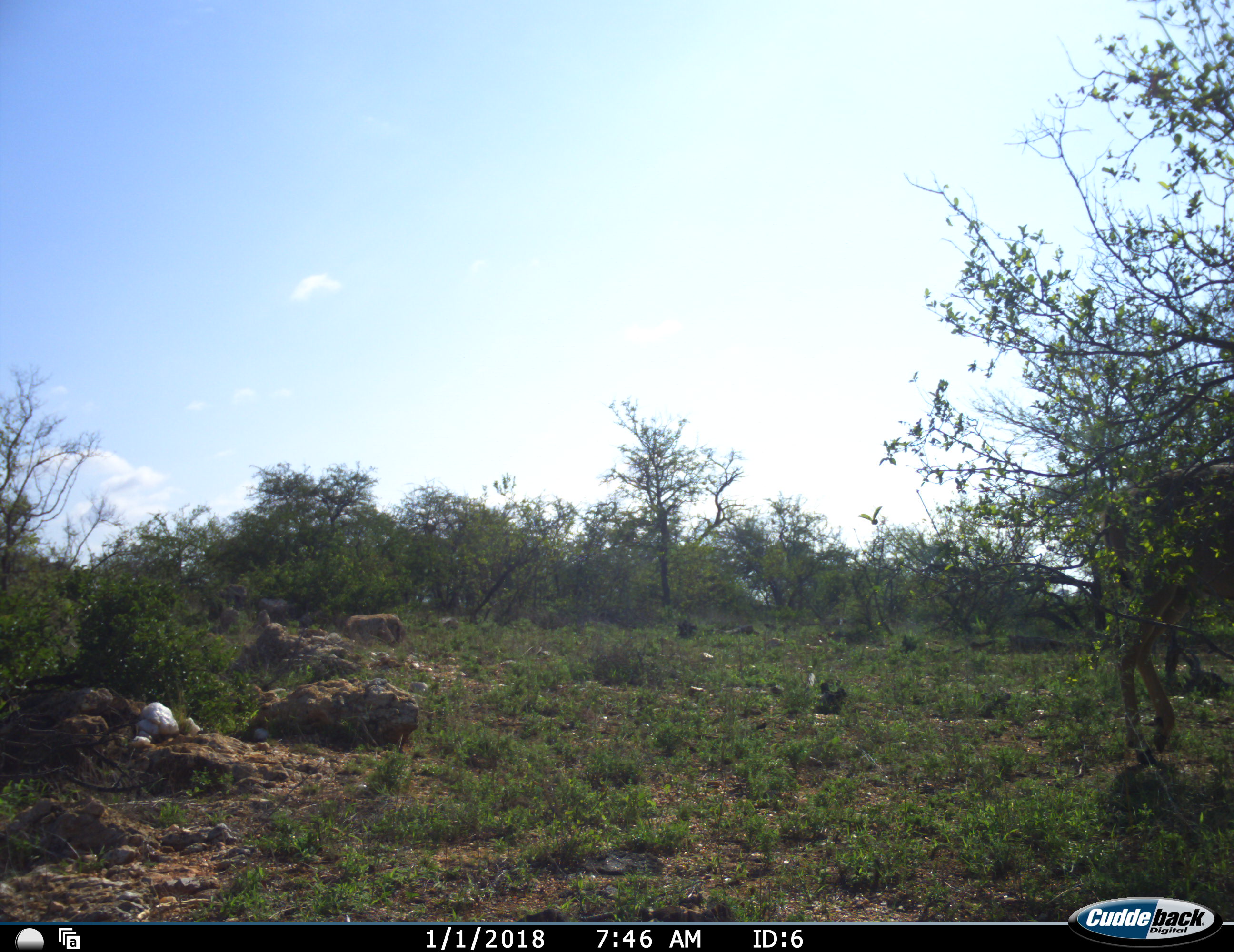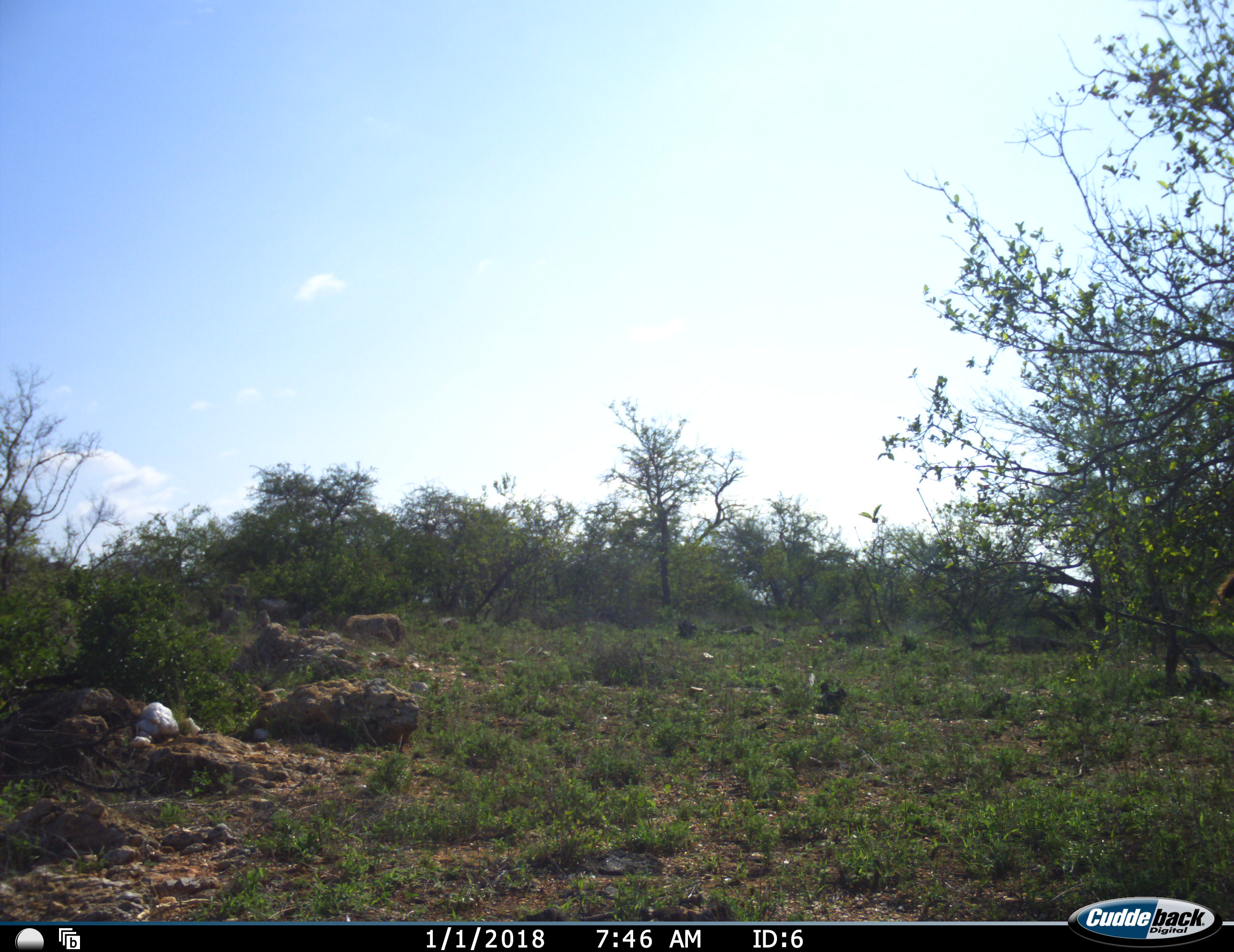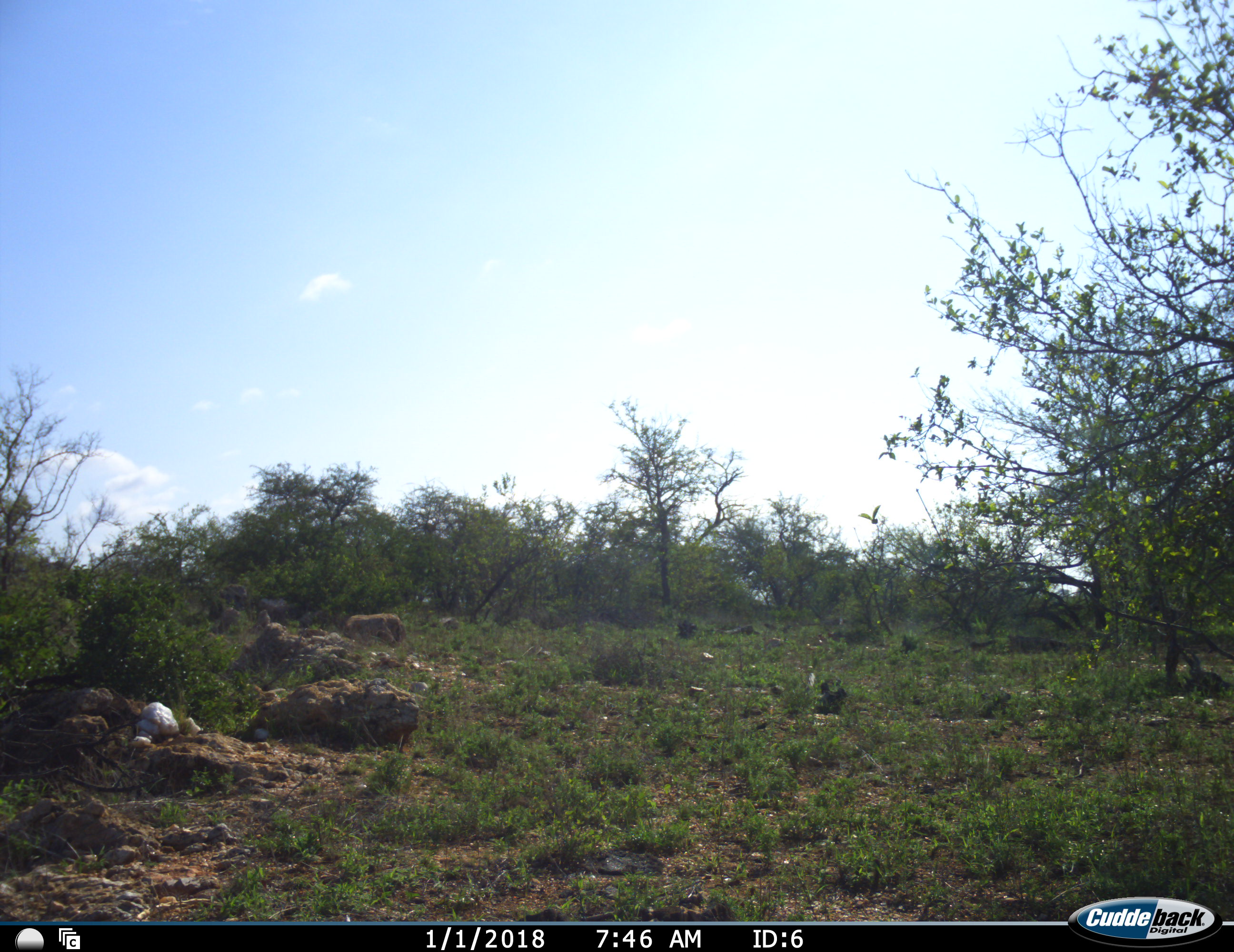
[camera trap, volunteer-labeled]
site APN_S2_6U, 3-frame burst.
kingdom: Animalia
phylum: Chordata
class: Mammalia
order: Artiodactyla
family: Bovidae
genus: Aepyceros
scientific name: Aepyceros melampus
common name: impala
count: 1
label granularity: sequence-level